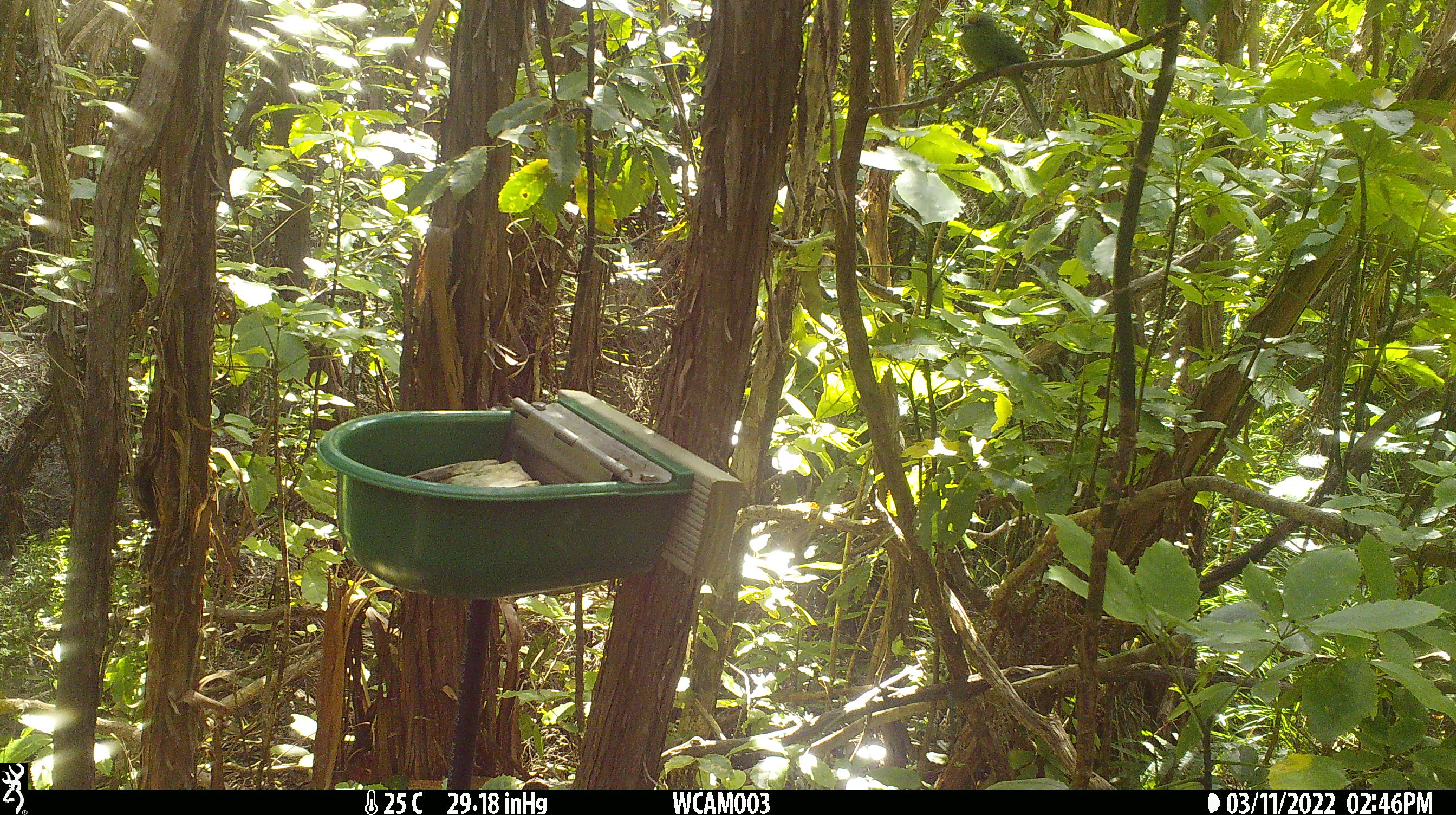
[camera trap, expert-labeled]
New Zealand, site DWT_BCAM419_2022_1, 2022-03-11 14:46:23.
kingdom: Animalia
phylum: Chordata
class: Aves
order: Psittaciformes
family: Psittaculidae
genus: Cyanoramphus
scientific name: Cyanoramphus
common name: parakeet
Parakeet (Cyanoramphus).